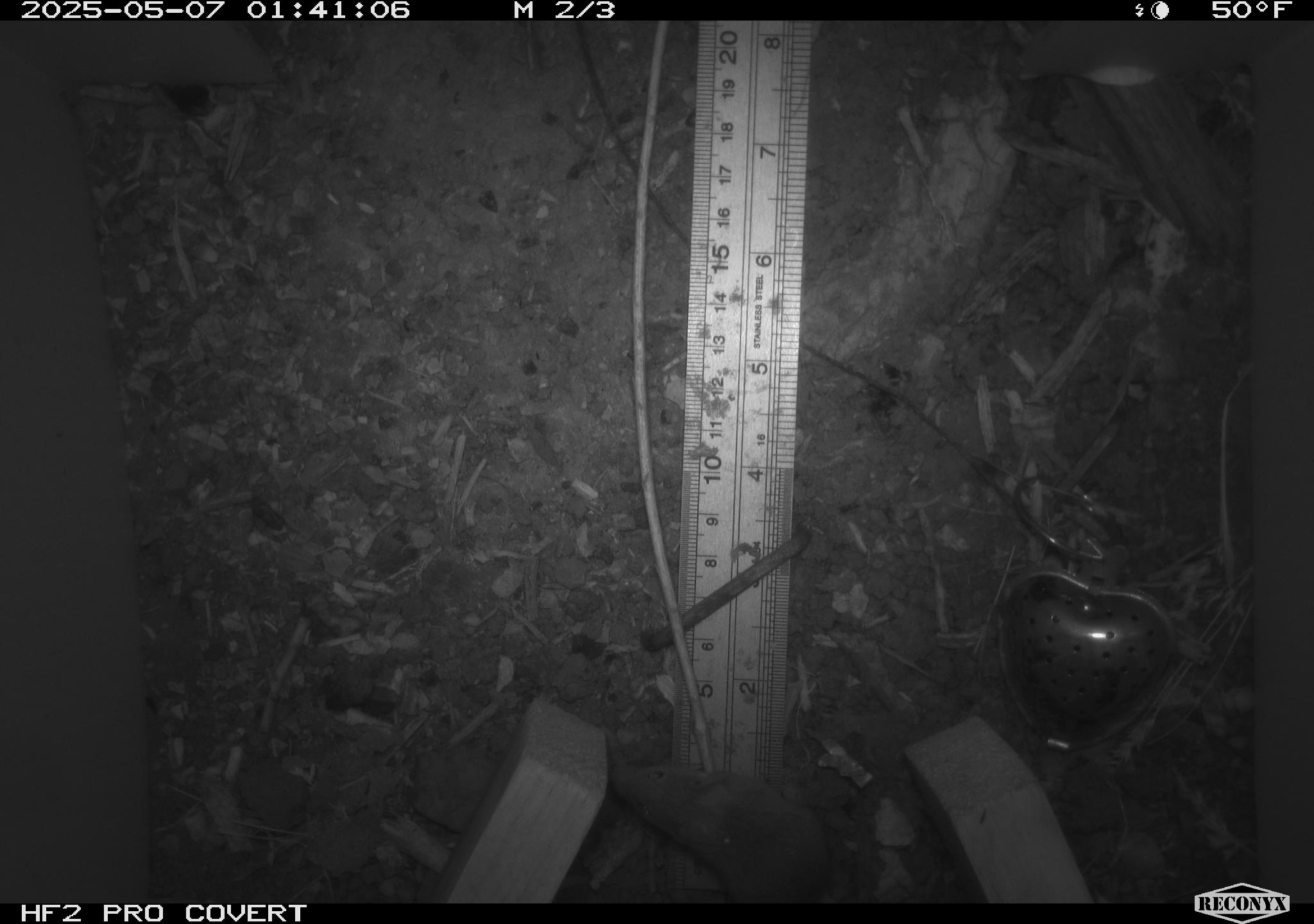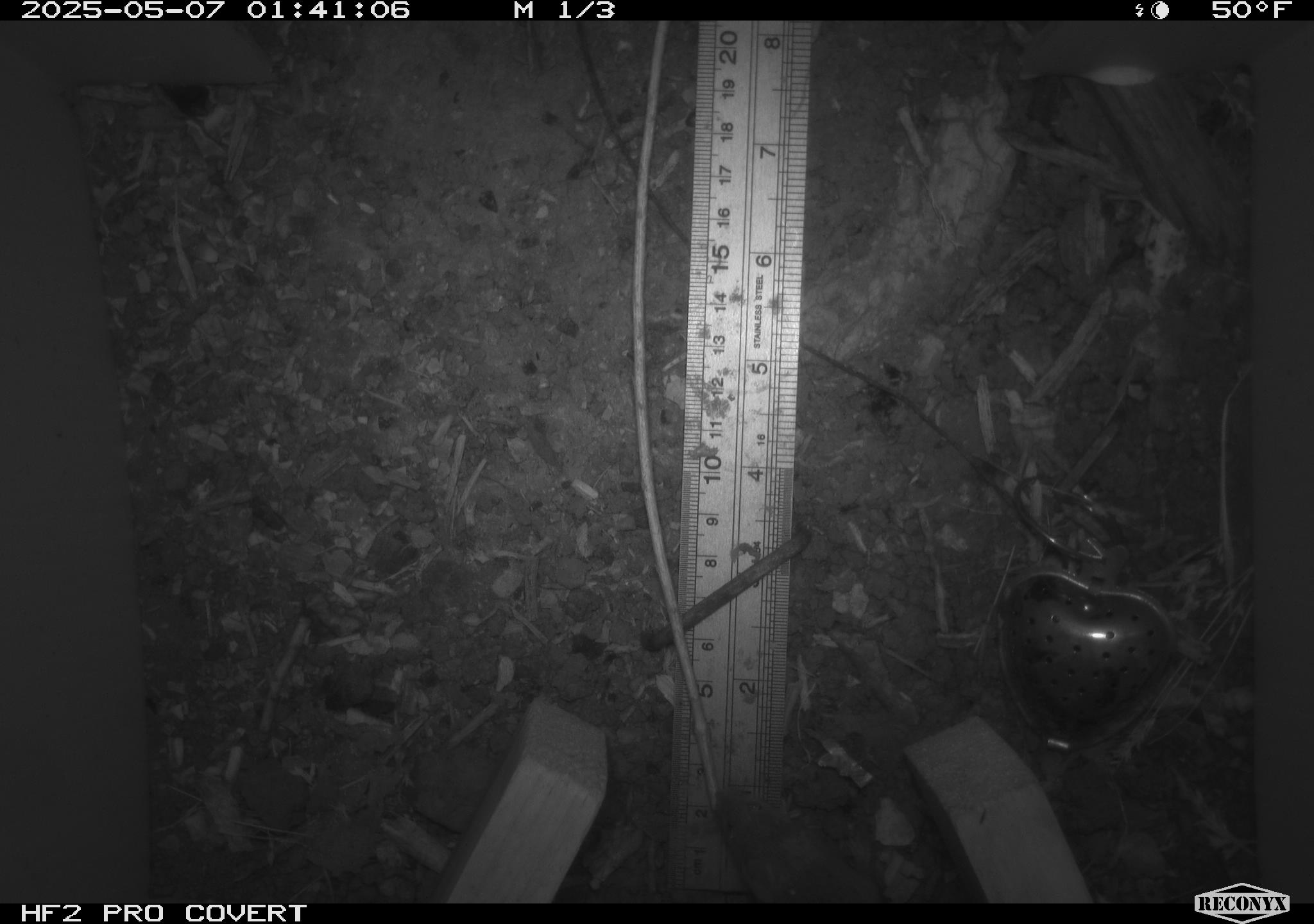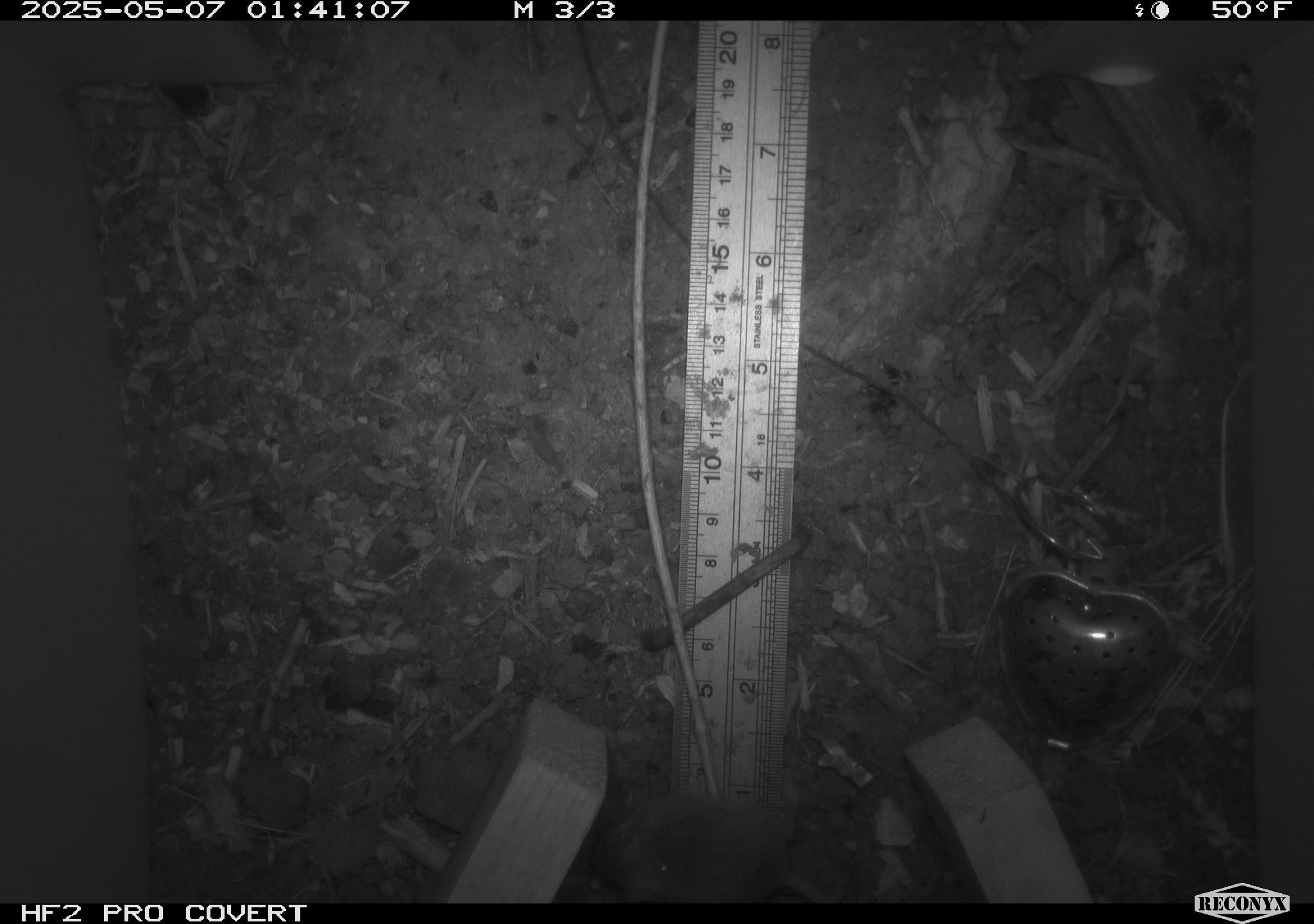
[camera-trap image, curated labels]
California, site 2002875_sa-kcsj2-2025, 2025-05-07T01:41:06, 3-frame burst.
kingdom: Animalia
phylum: Chordata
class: Mammalia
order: Rodentia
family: Muridae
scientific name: Muridae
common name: murids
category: muridae family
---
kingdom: Animalia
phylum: Chordata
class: Mammalia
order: Rodentia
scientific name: Rodentia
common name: rodent